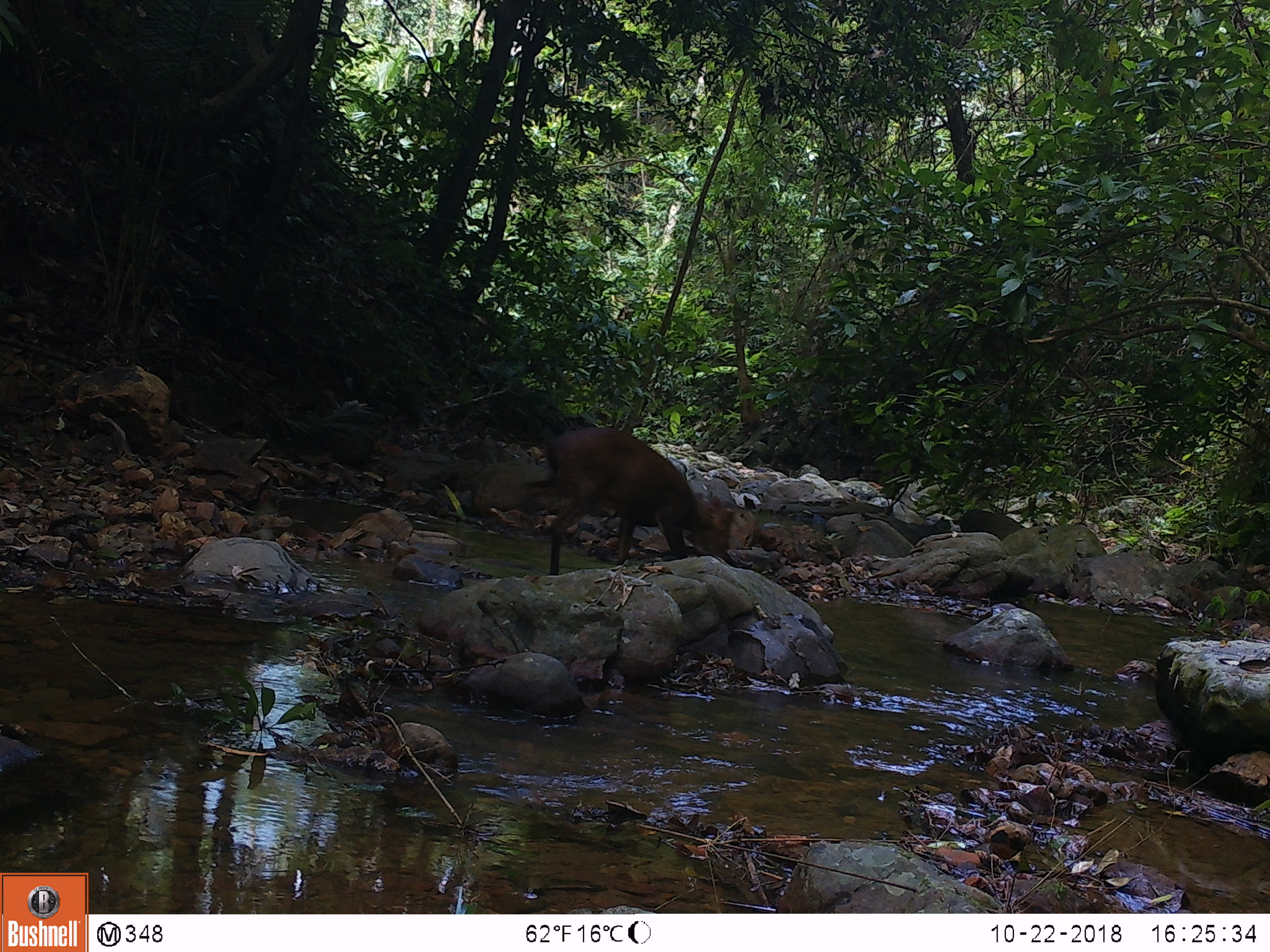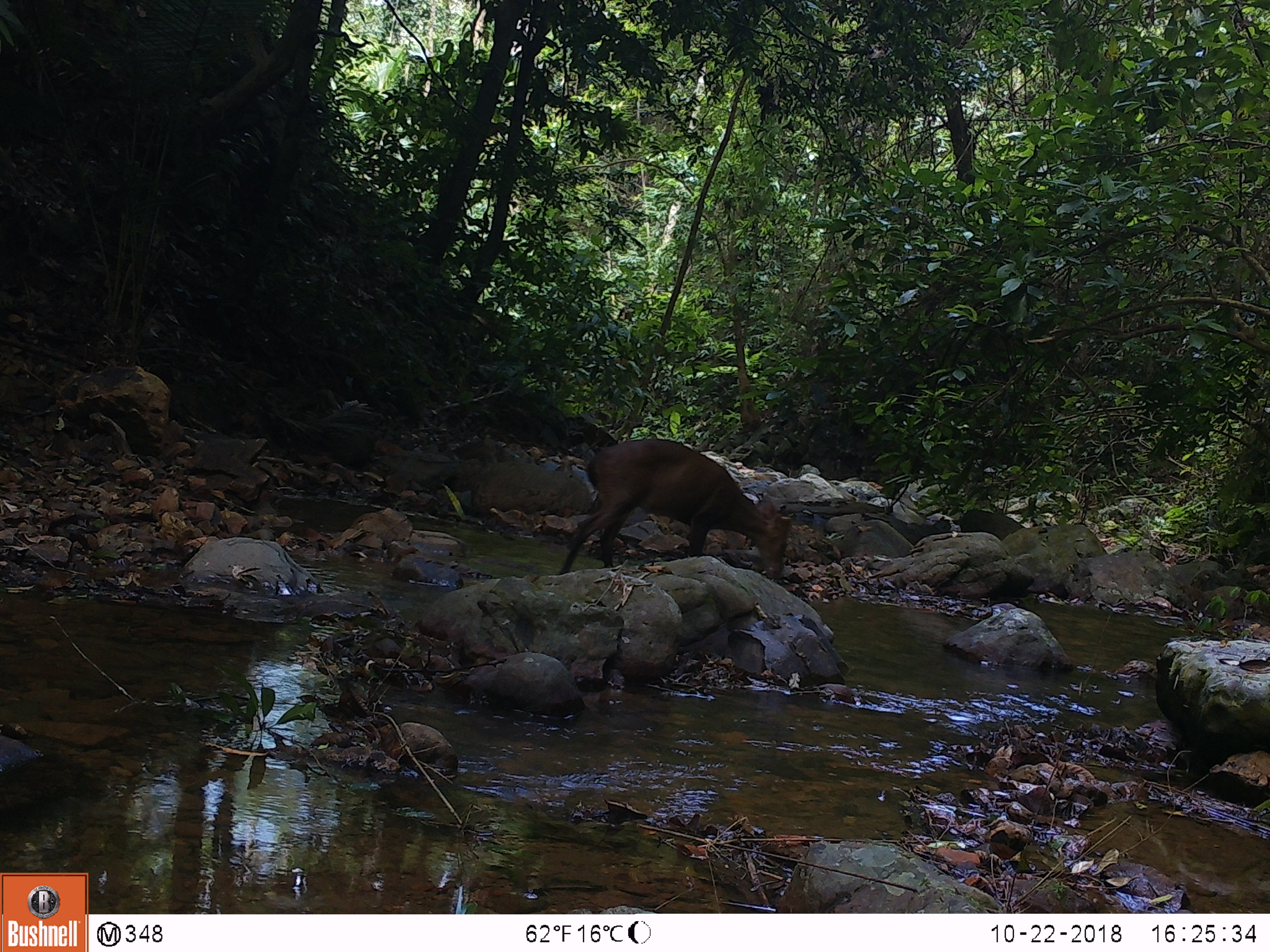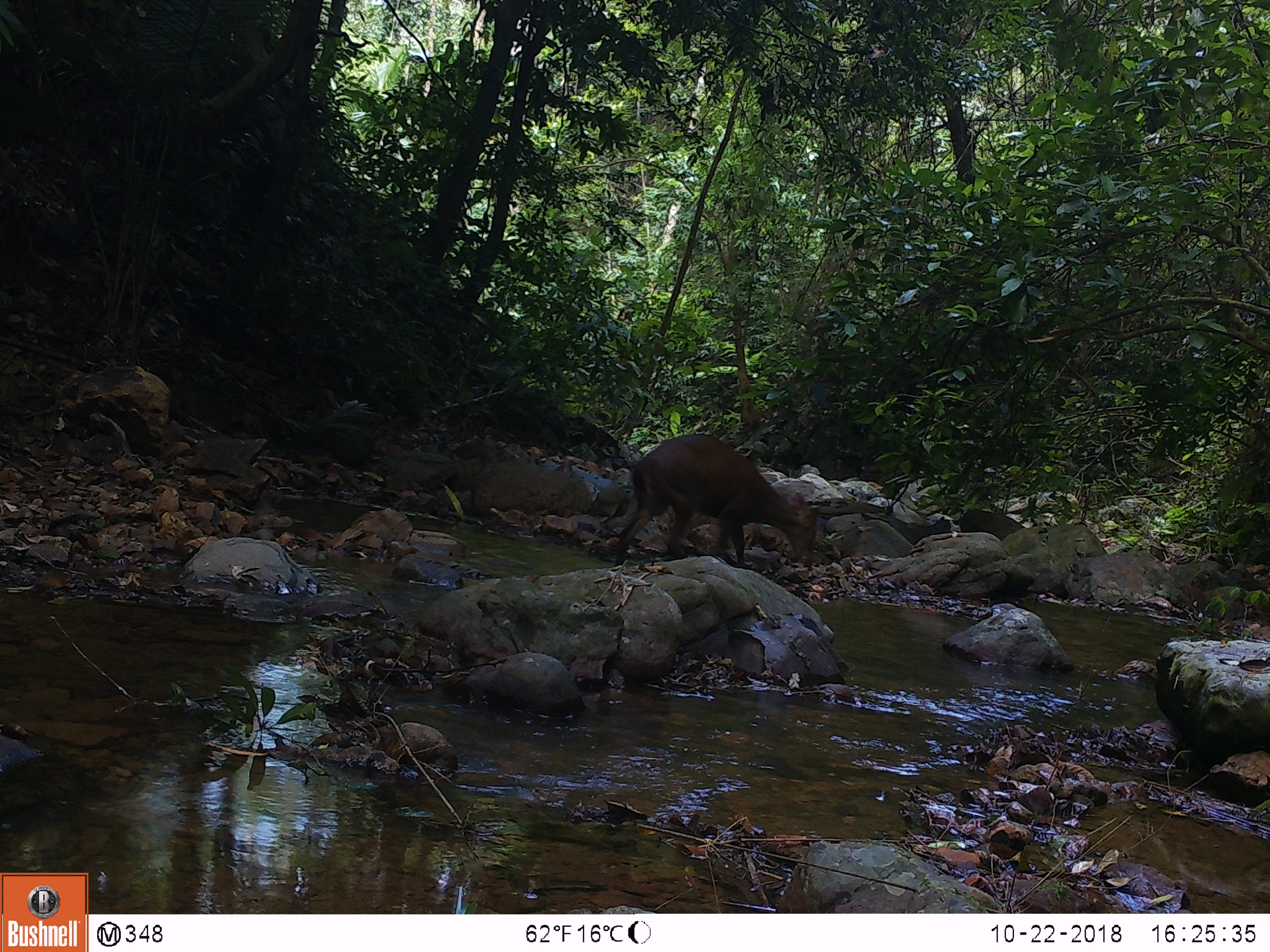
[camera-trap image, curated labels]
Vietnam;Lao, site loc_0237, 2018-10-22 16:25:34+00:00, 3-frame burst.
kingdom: Animalia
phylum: Chordata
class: Mammalia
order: Artiodactyla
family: Cervidae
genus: Muntiacus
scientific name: Muntiacus vuquangensis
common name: large-antlered muntjac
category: large antlered muntjac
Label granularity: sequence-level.